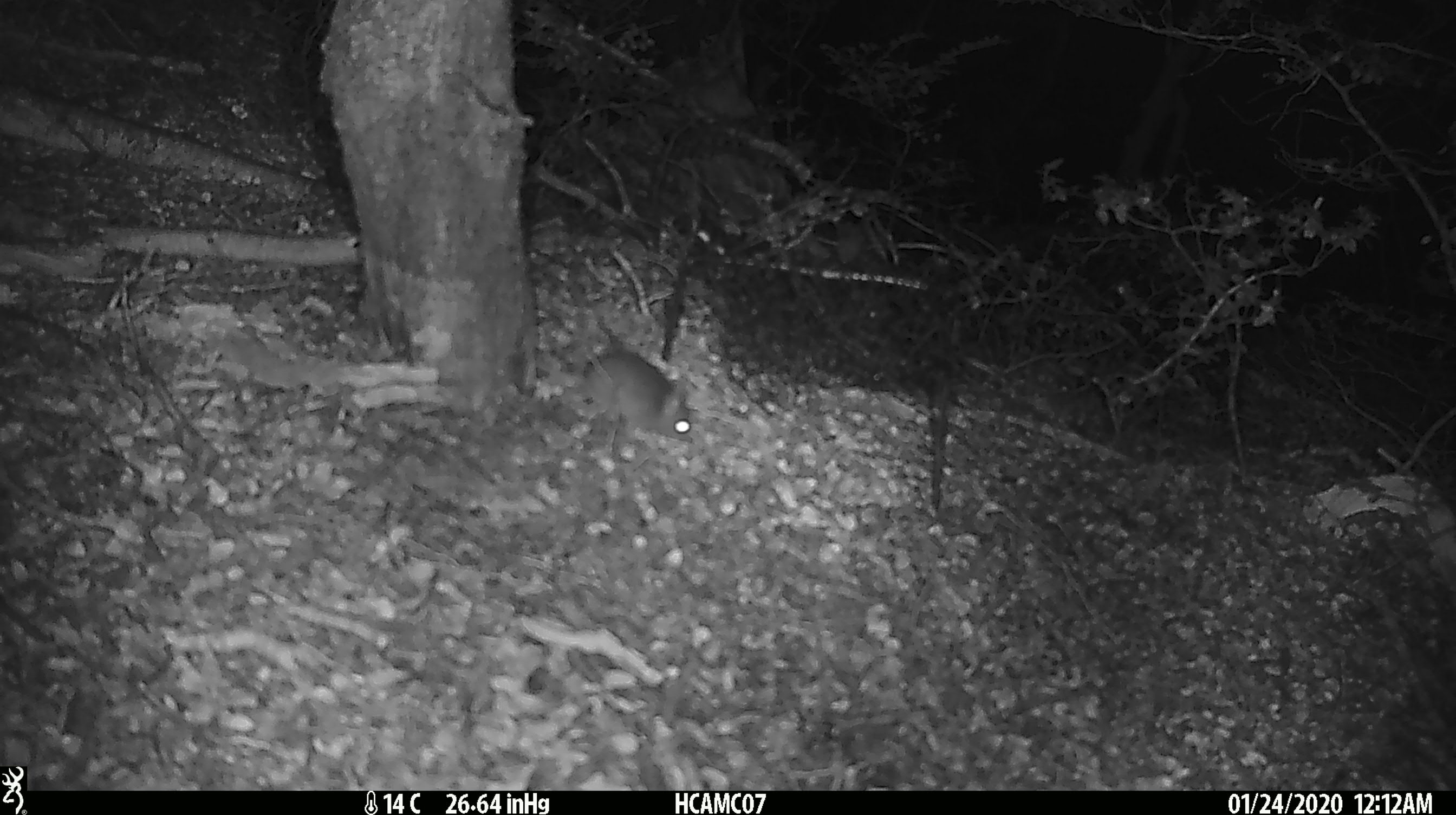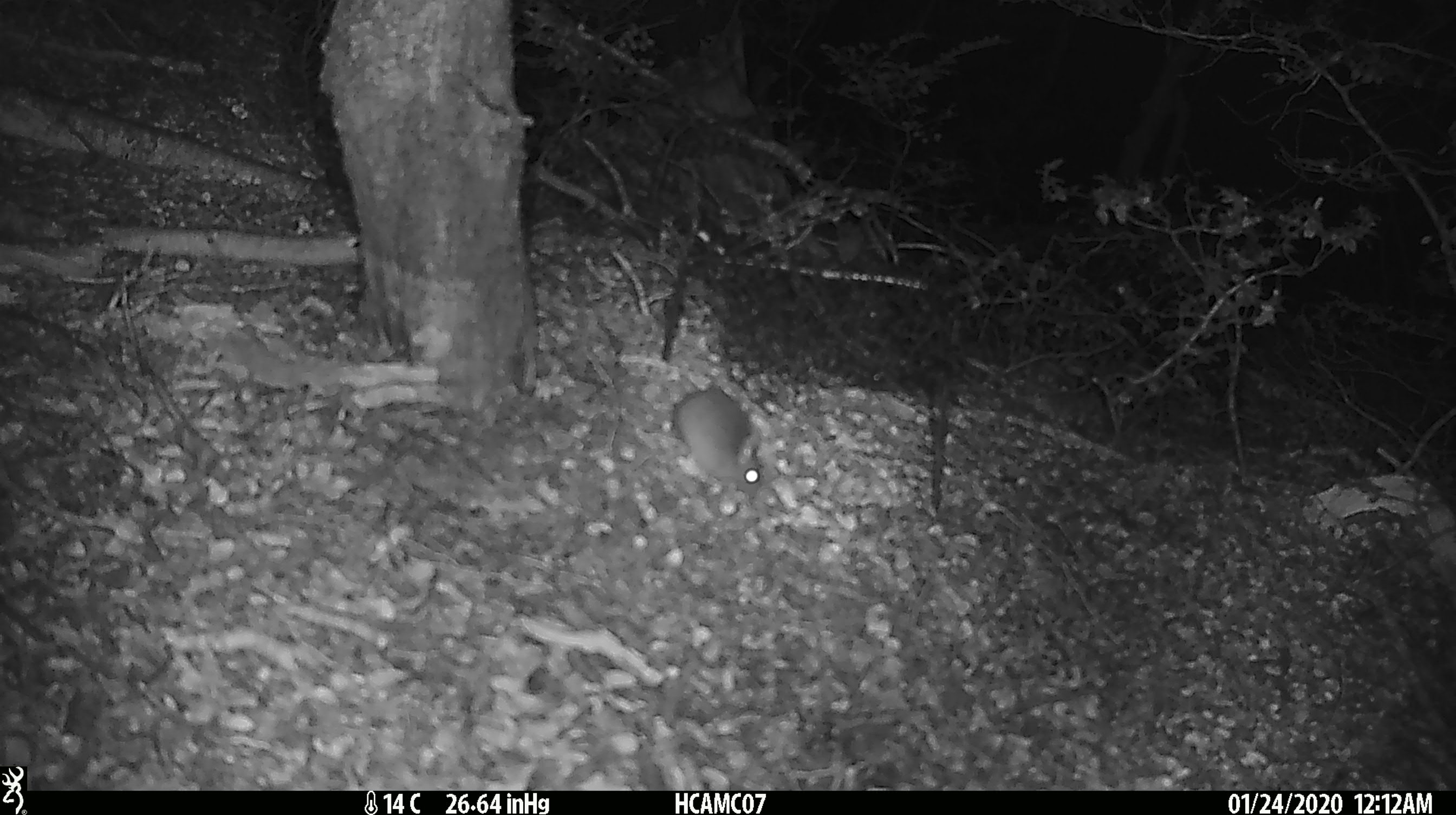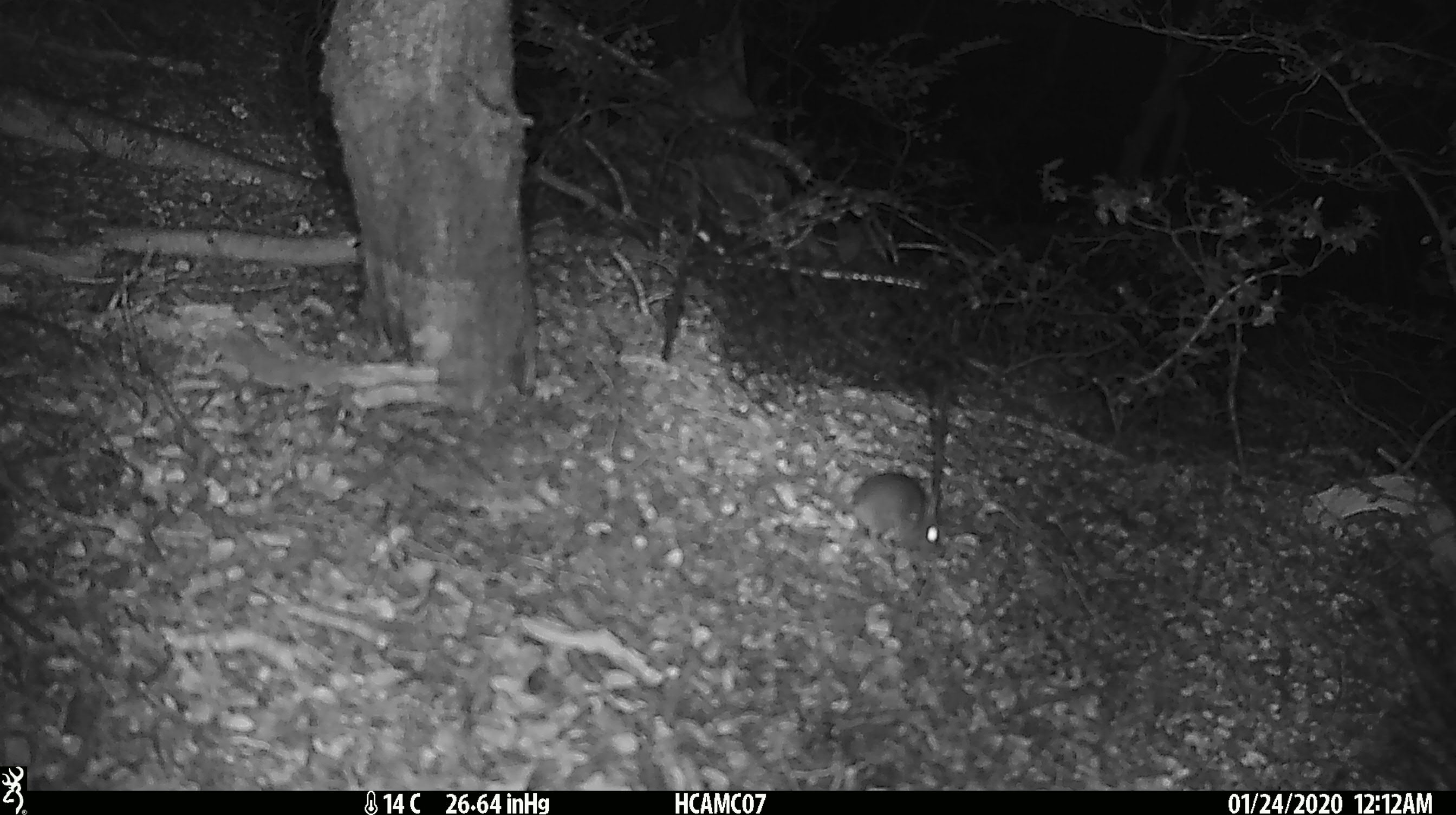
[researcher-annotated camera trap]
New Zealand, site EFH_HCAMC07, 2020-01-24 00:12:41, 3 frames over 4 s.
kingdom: Animalia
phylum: Chordata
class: Mammalia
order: Rodentia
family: Muridae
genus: Mus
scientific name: Mus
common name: mouse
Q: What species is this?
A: Mouse (Mus).